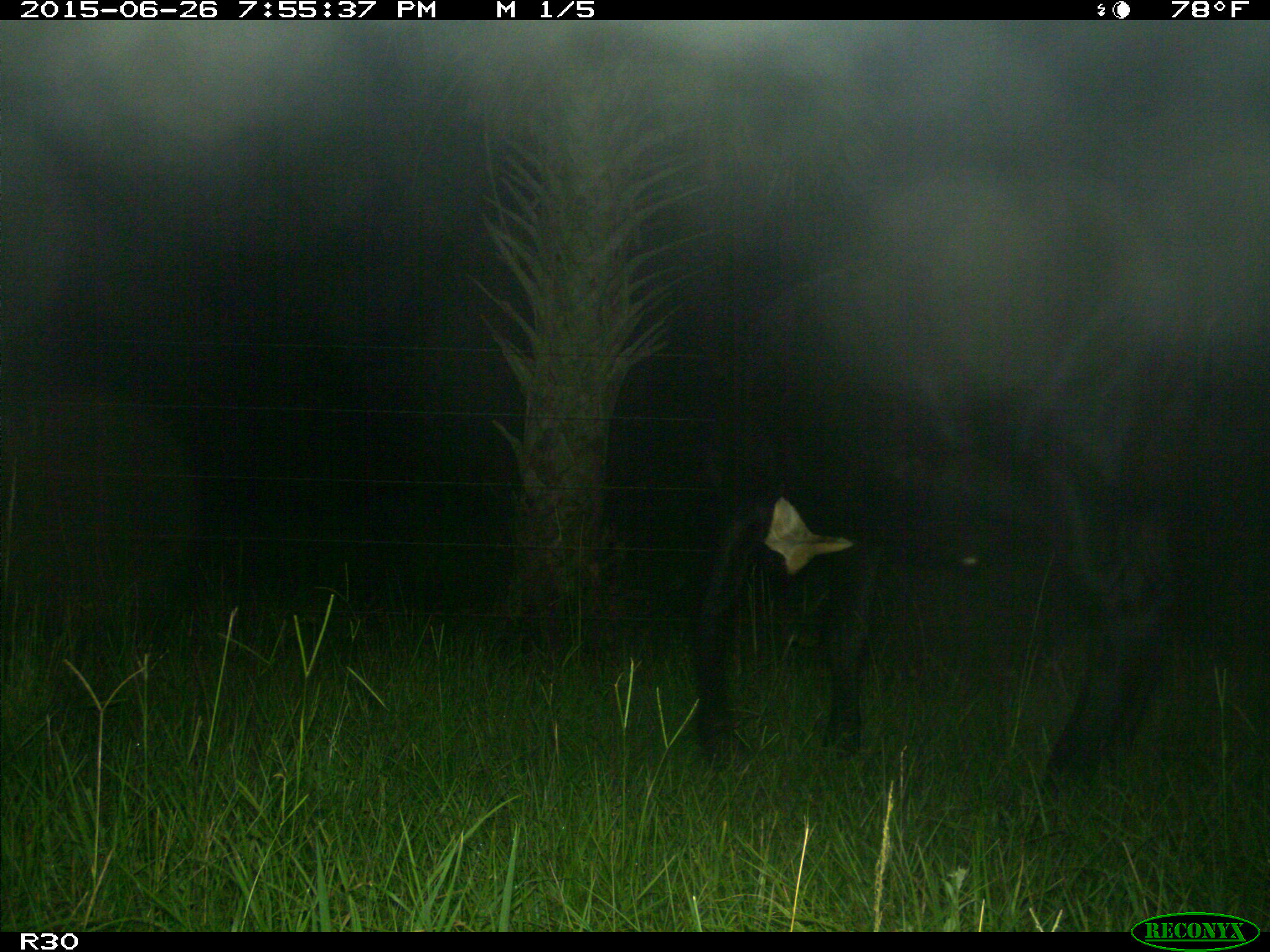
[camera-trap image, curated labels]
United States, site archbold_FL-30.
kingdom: Animalia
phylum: Chordata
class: Mammalia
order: Artiodactyla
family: Bovidae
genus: Bos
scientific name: Bos taurus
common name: domestic cow